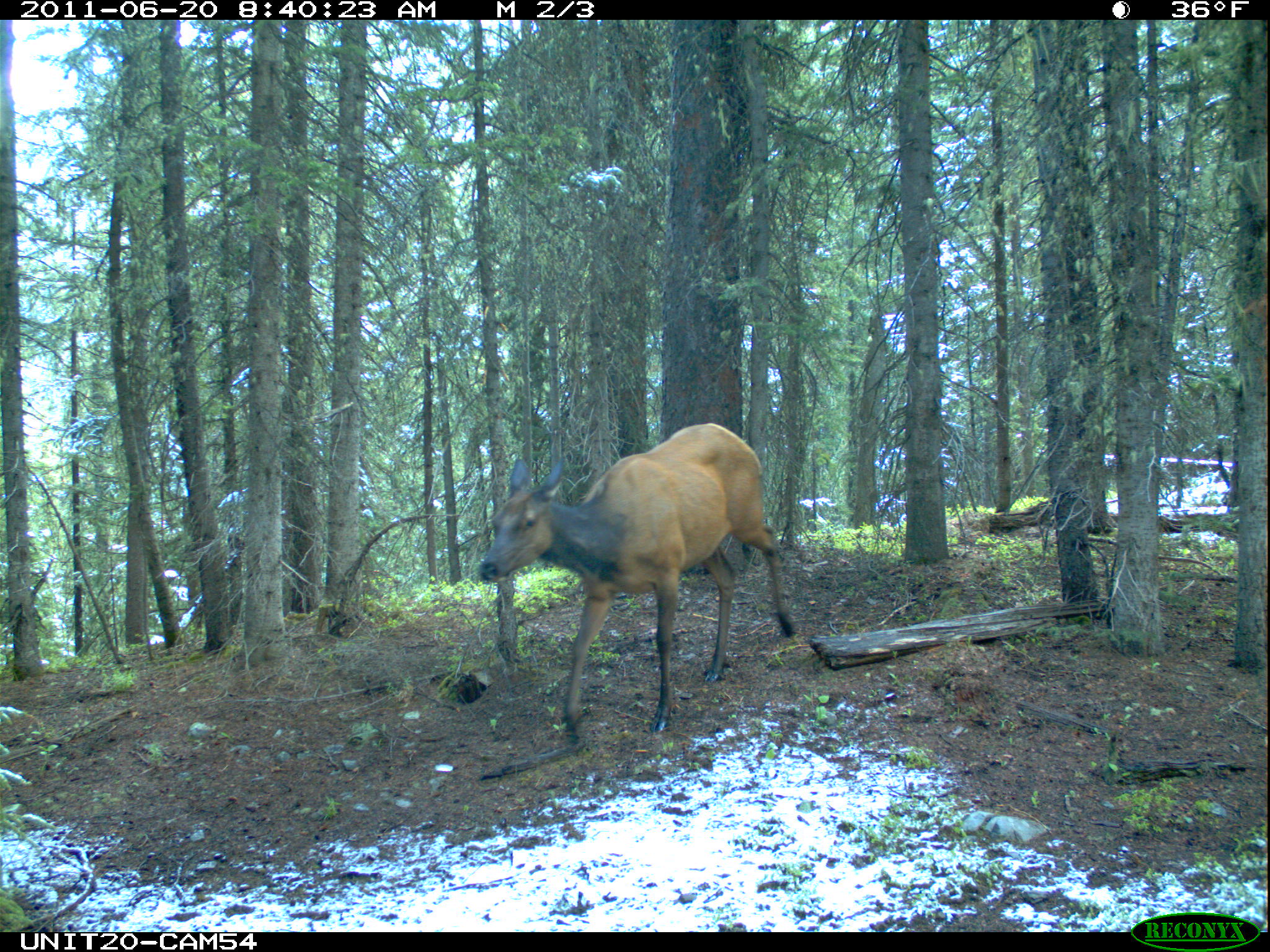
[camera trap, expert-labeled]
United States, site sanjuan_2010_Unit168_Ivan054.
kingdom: Animalia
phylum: Chordata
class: Mammalia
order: Artiodactyla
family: Cervidae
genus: Cervus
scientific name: Cervus elaphus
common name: red deer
Cervus elaphus (red deer).